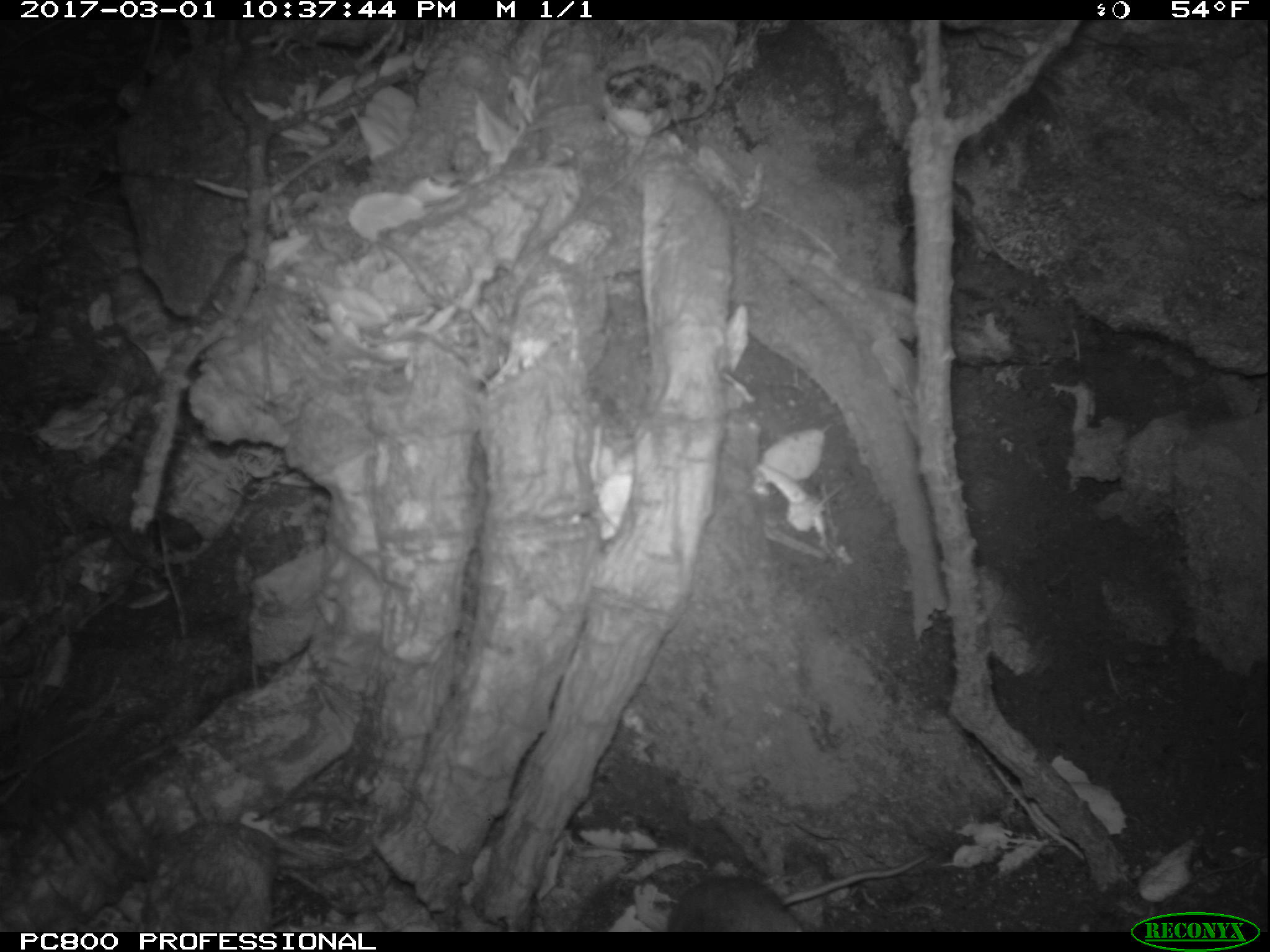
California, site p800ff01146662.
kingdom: Animalia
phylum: Chordata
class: Mammalia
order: Rodentia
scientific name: Rodentia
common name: rodent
Rodent (Rodentia).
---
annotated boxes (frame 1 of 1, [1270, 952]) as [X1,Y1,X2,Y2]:
rodent: [667,857,929,931]